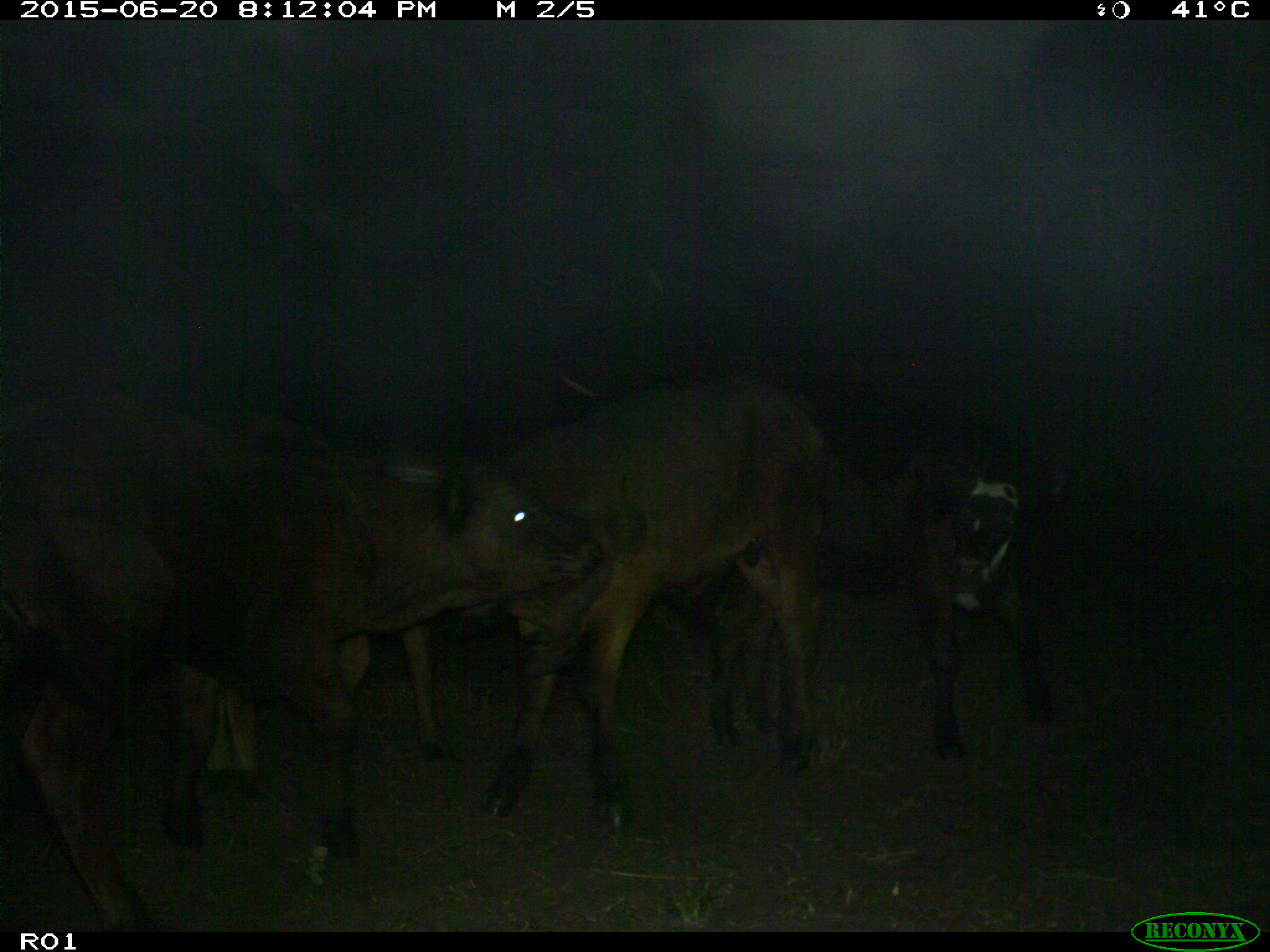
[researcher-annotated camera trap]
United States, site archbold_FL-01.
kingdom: Animalia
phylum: Chordata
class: Mammalia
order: Artiodactyla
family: Bovidae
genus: Bos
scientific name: Bos taurus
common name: domestic cow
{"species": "Bos taurus (domestic cow)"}